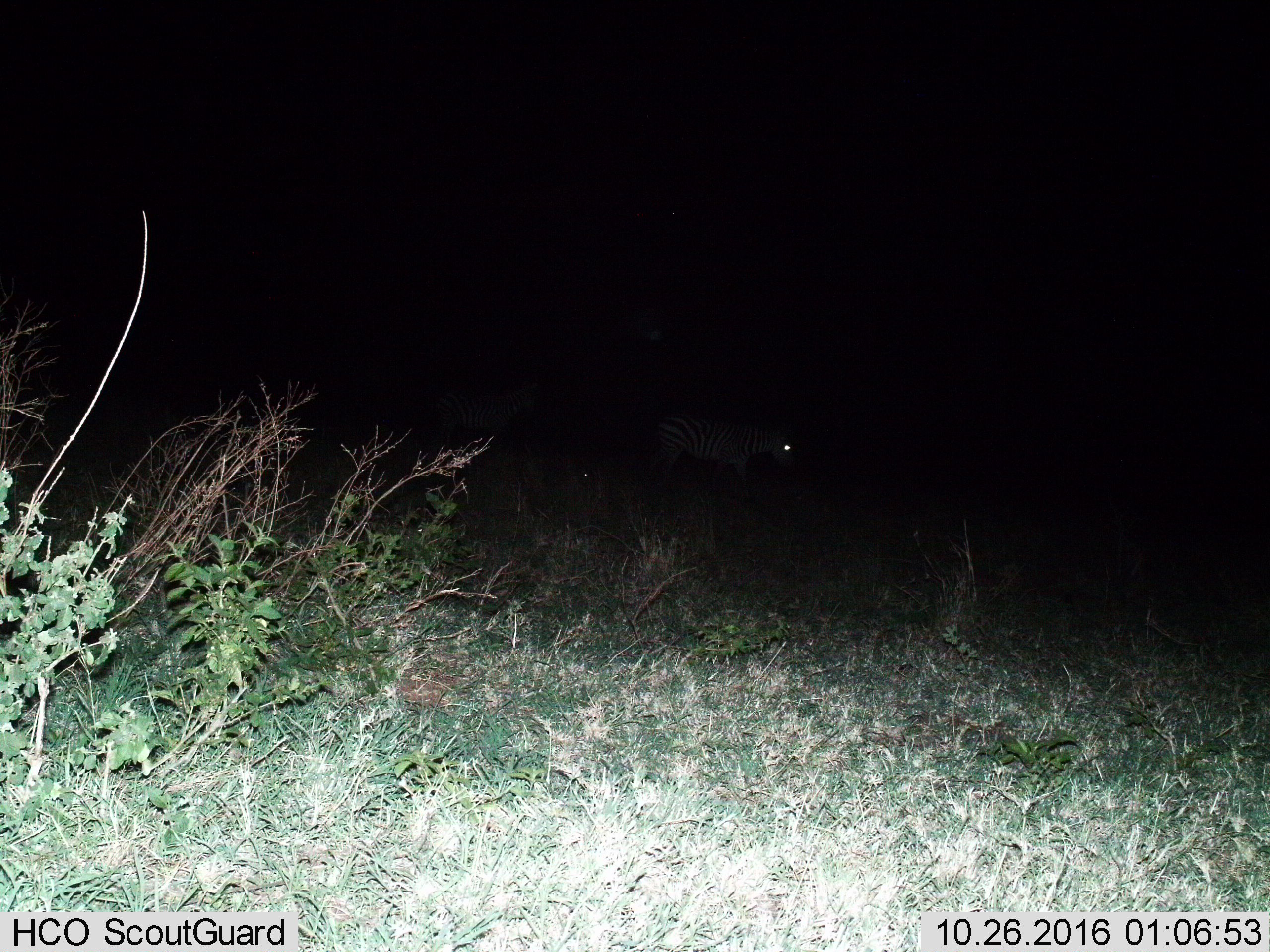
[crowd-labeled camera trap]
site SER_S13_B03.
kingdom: Animalia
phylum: Chordata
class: Mammalia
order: Perissodactyla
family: Equidae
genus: Equus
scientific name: Equus quagga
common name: plains zebra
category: zebraplains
Zebraplains (plains zebra) (Equus quagga), count 1. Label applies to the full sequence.